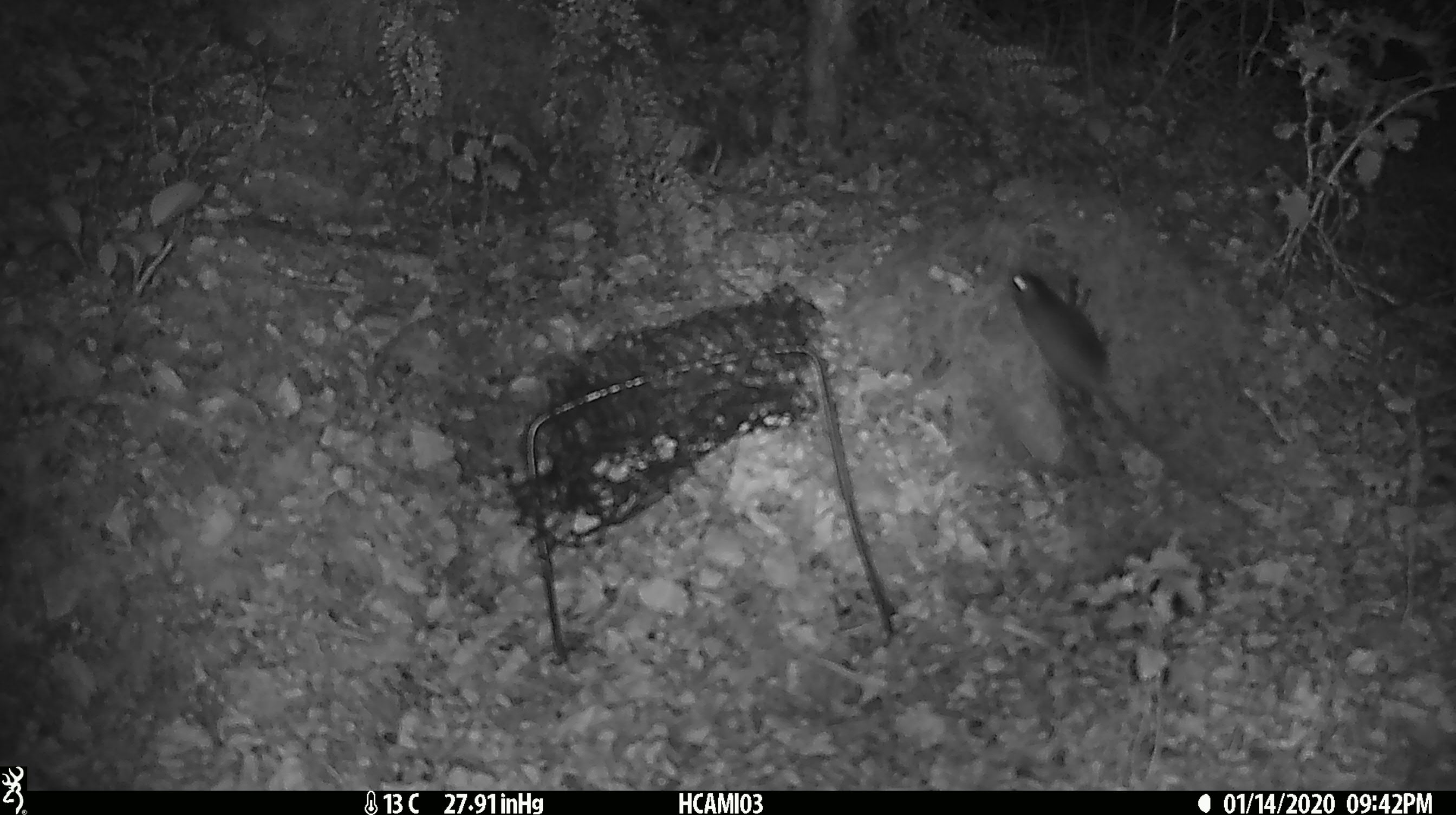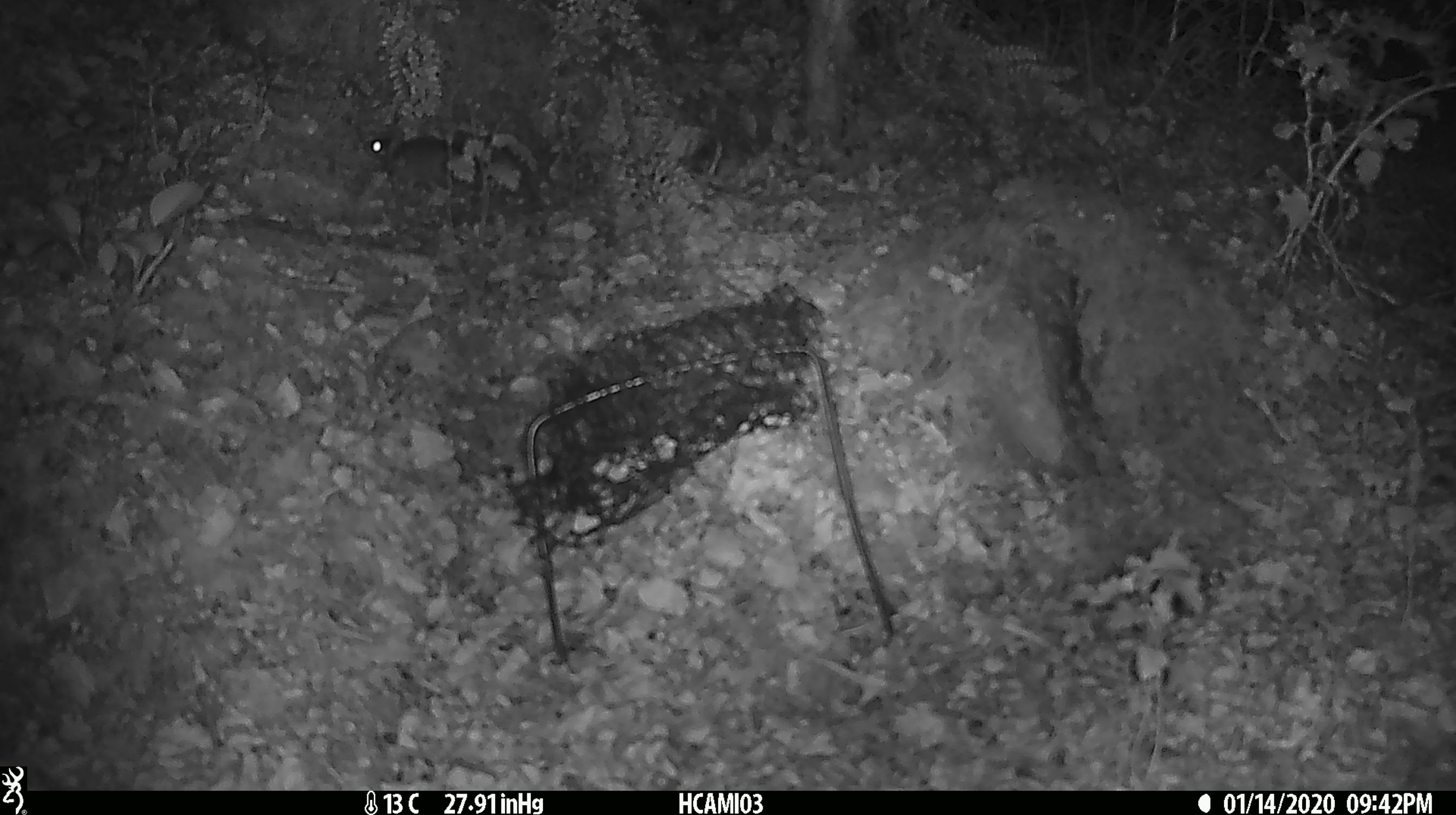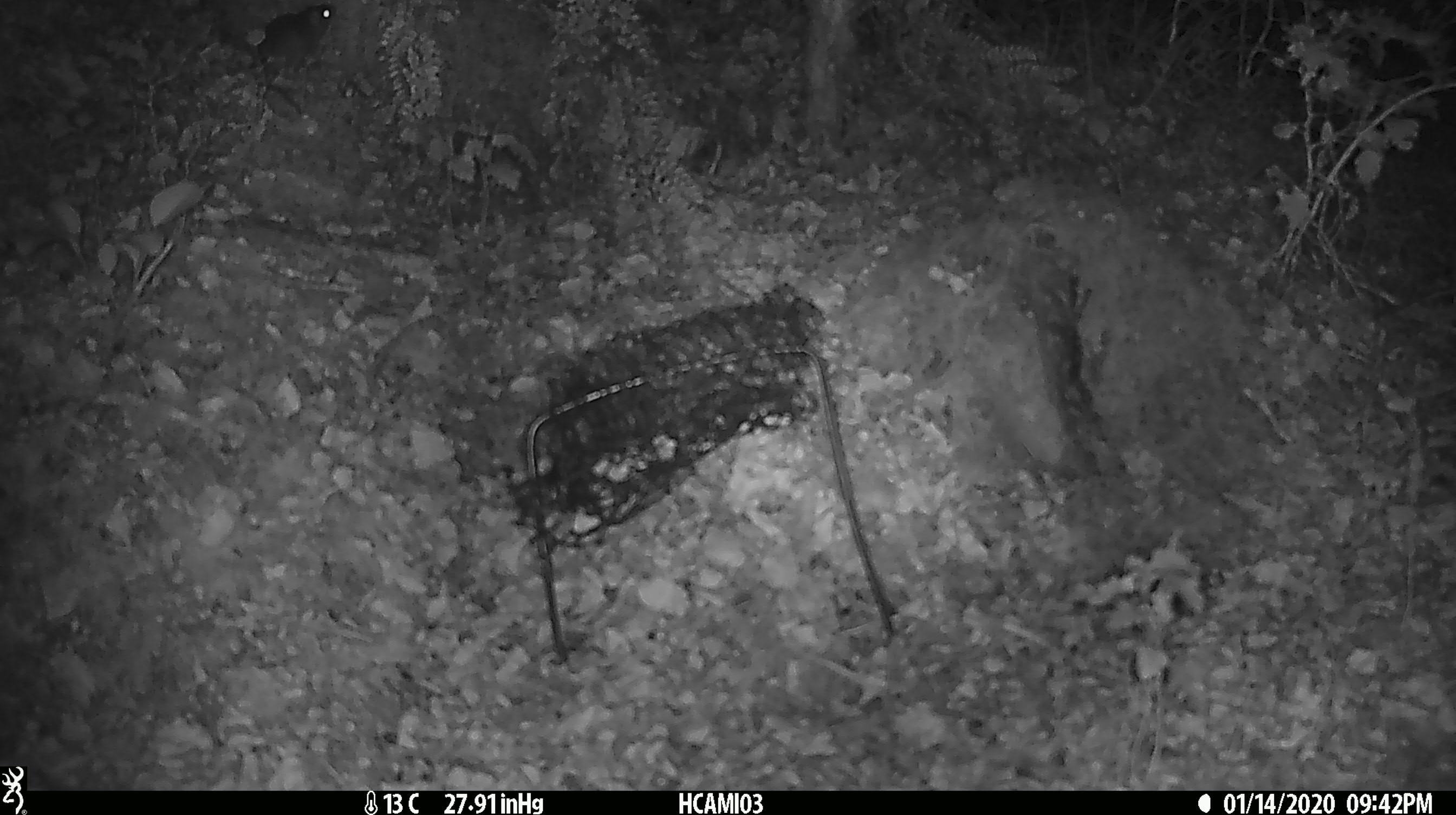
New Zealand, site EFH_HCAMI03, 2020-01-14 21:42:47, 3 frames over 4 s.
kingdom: Animalia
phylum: Chordata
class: Mammalia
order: Rodentia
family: Muridae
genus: Mus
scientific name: Mus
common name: mouse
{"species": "mouse (Mus)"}